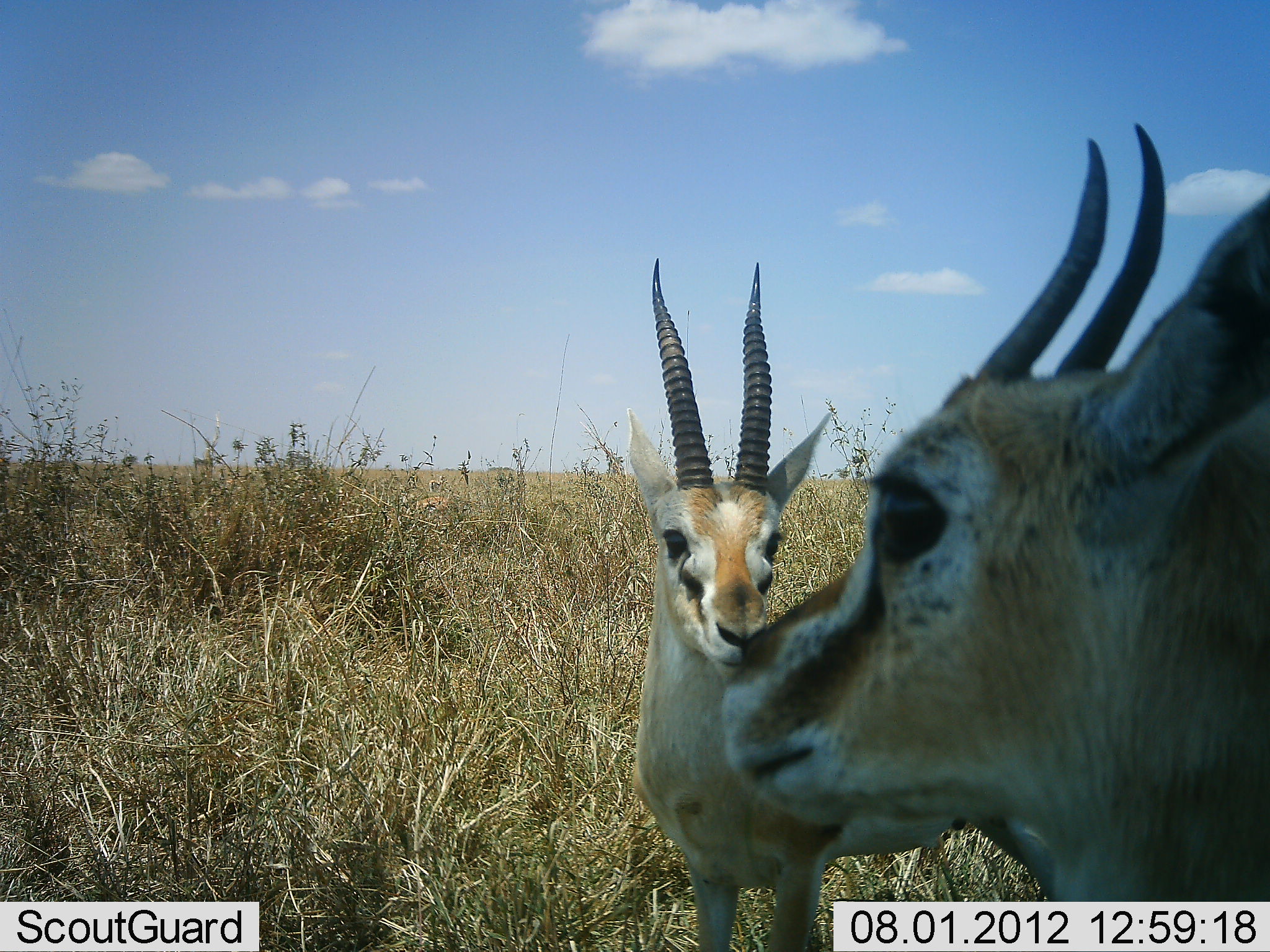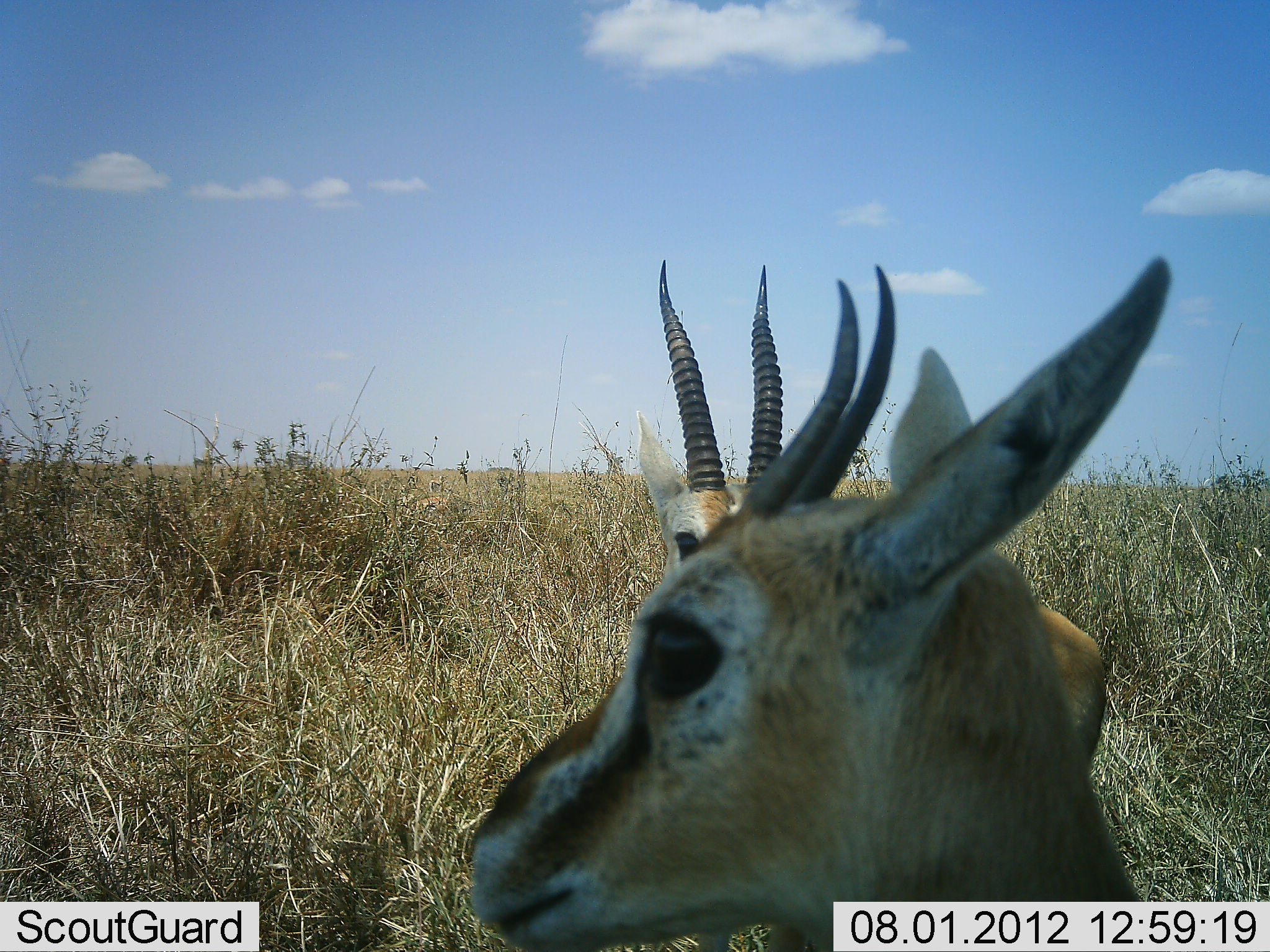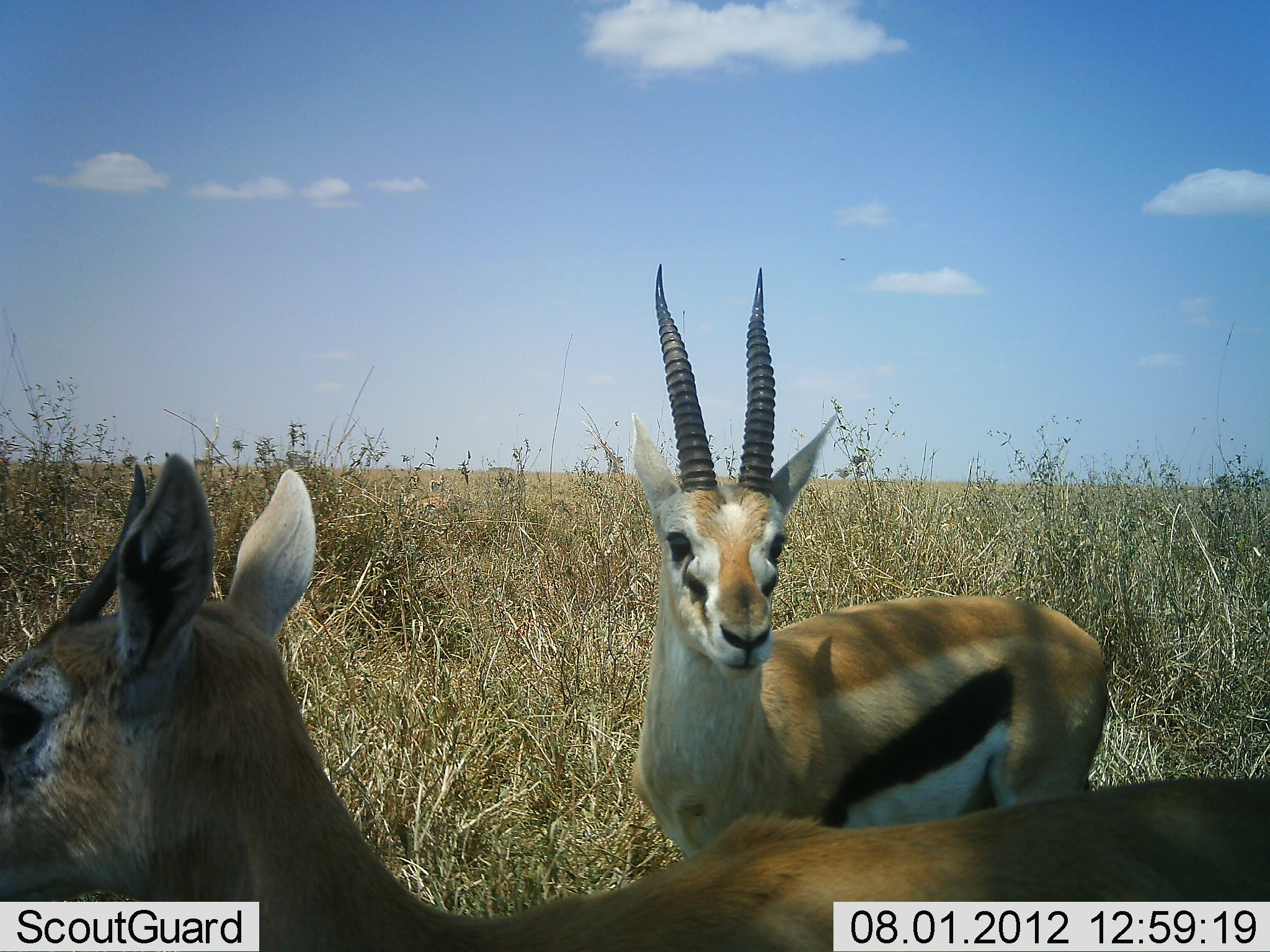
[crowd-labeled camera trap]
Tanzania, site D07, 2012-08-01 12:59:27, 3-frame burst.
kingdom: Animalia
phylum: Chordata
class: Mammalia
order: Artiodactyla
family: Bovidae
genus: Eudorcas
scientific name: Eudorcas thomsonii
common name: thomson's gazelle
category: gazellethomsons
Gazellethomsons (thomson's gazelle) (Eudorcas thomsonii), count 2. Behavior (volunteer vote fractions): standing 100%, resting 0%, moving 40%, interacting 10%. Young present (vote fraction): 0%. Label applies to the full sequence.